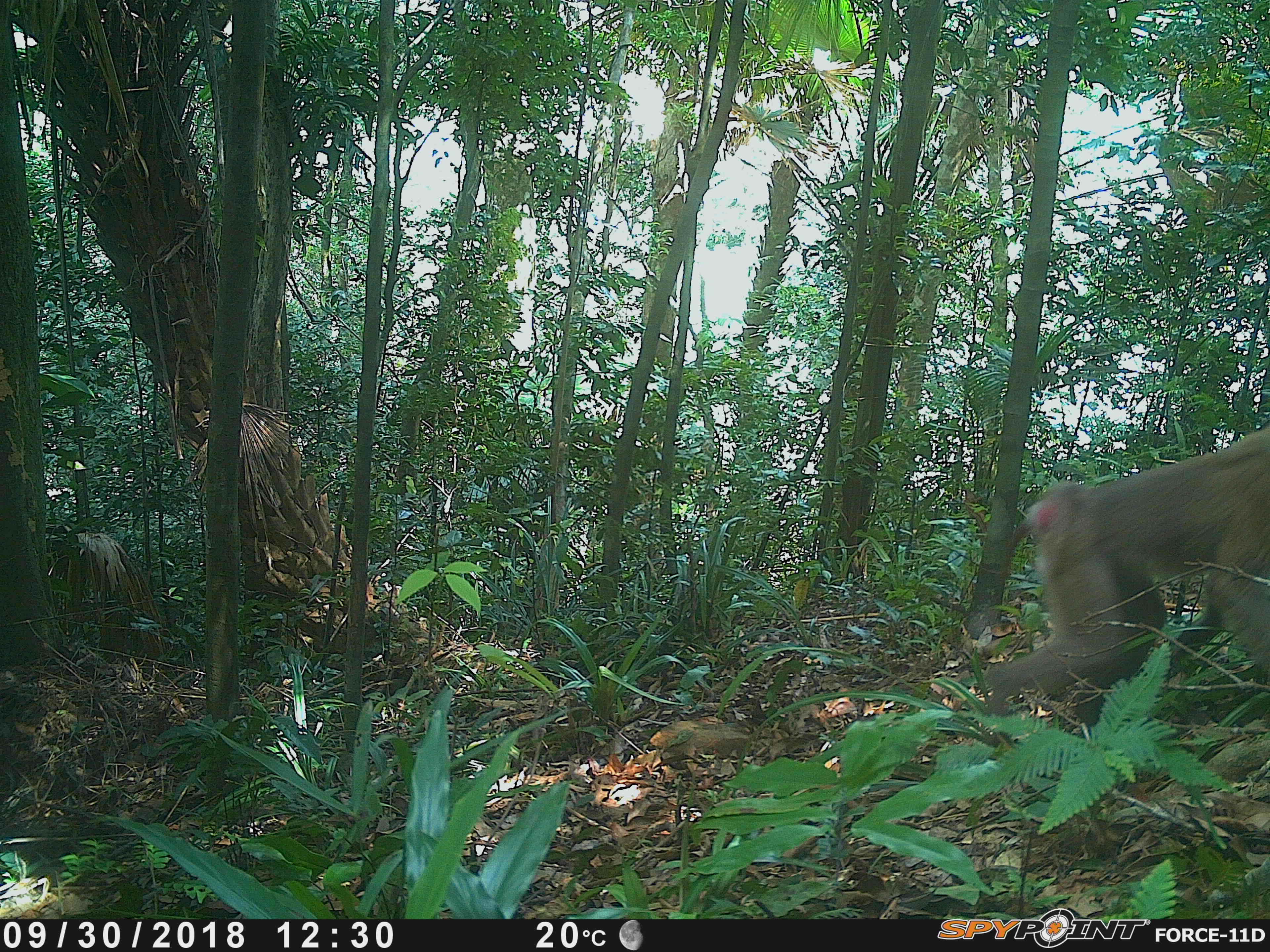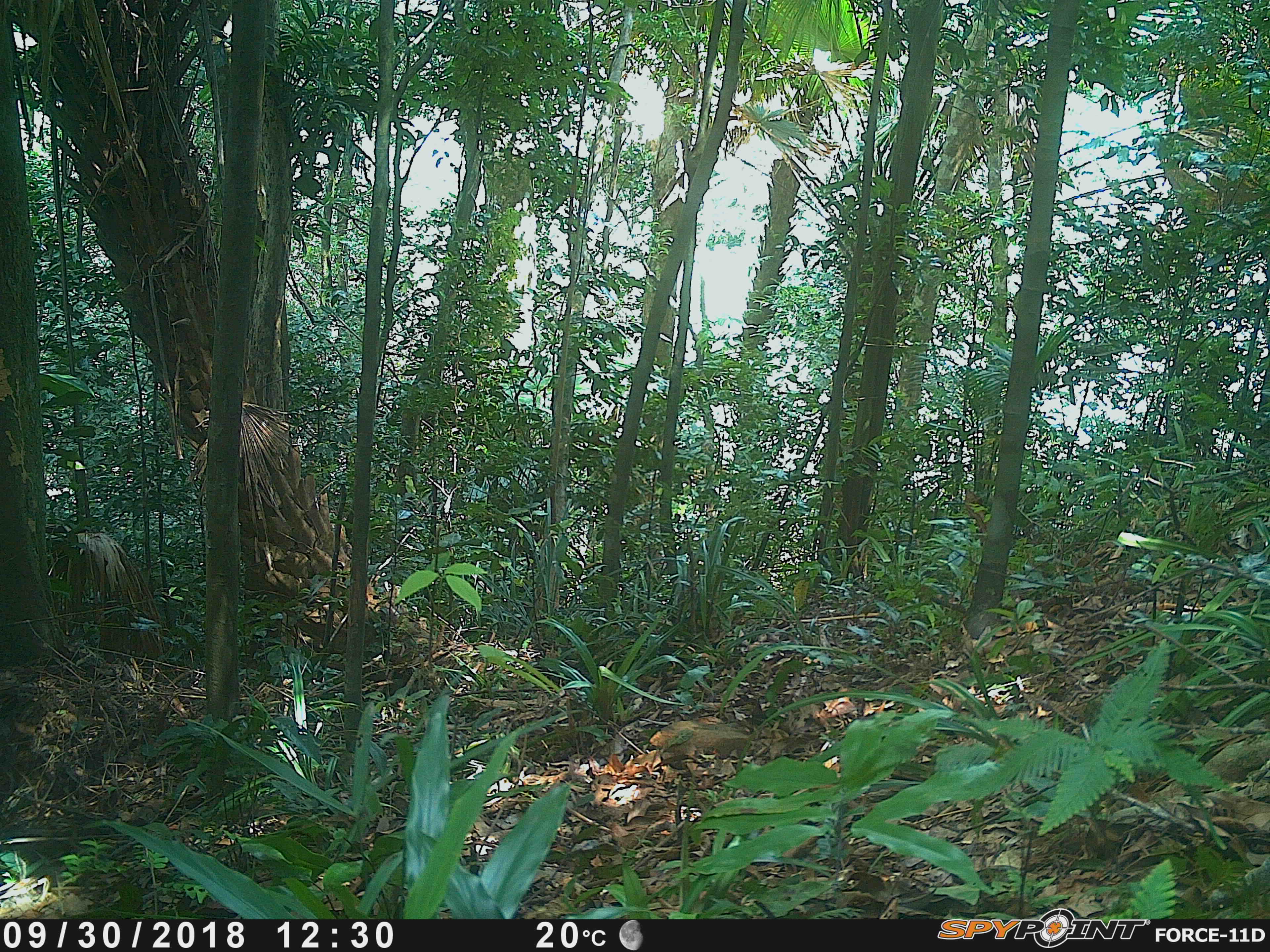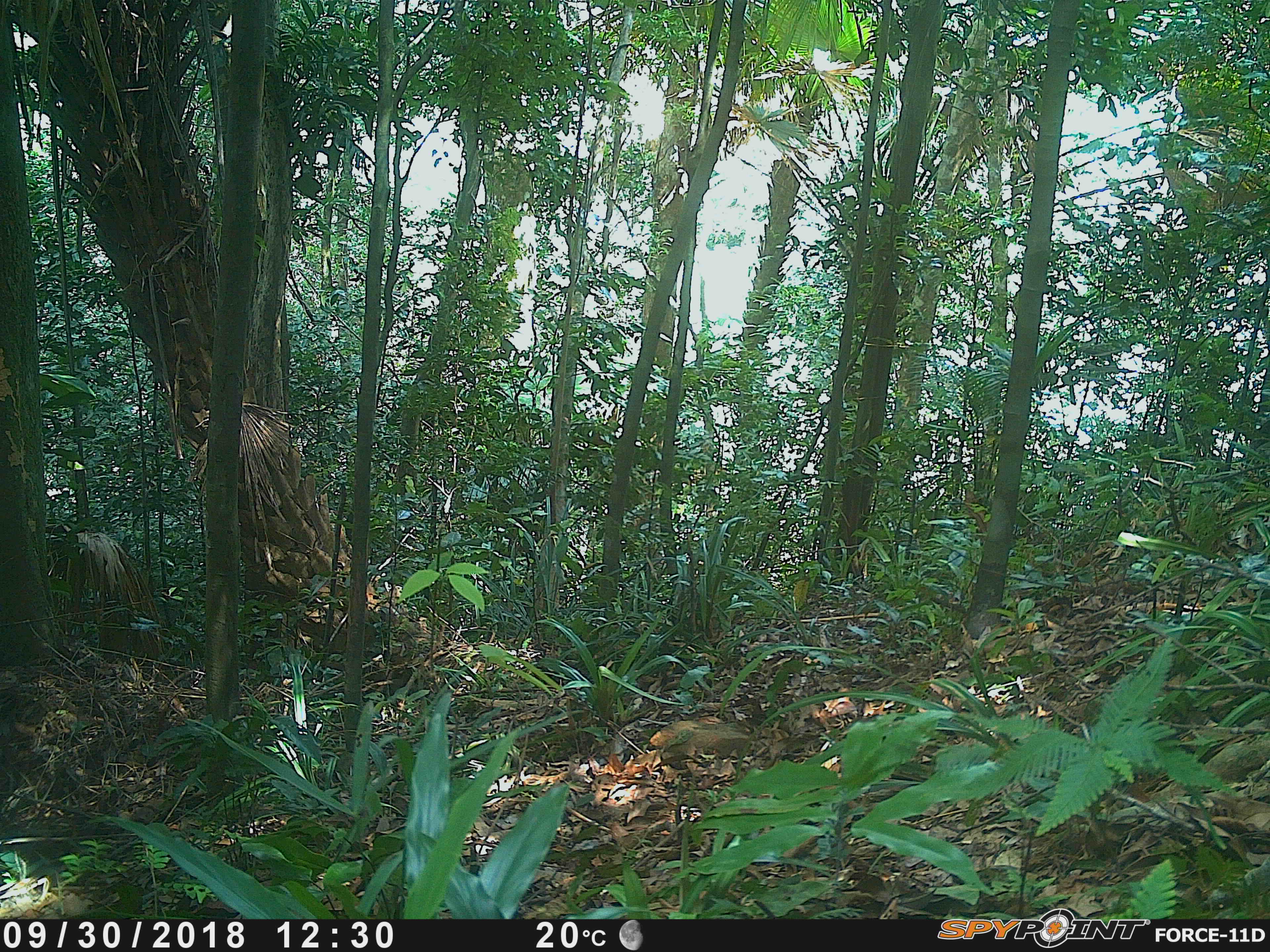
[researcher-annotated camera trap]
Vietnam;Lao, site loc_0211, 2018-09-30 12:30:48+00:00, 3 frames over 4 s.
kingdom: Animalia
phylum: Chordata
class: Mammalia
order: Primates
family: Cercopithecidae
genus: Macaca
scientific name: Macaca nemestrina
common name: pig-tailed macaque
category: pig tailed macaque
Pig tailed macaque (pig-tailed macaque) (Macaca nemestrina). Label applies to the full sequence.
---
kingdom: Animalia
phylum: Chordata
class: Mammalia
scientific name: Mammalia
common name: mammal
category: unidentified small mammal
Unidentified small mammal (mammal) (Mammalia). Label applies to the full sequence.